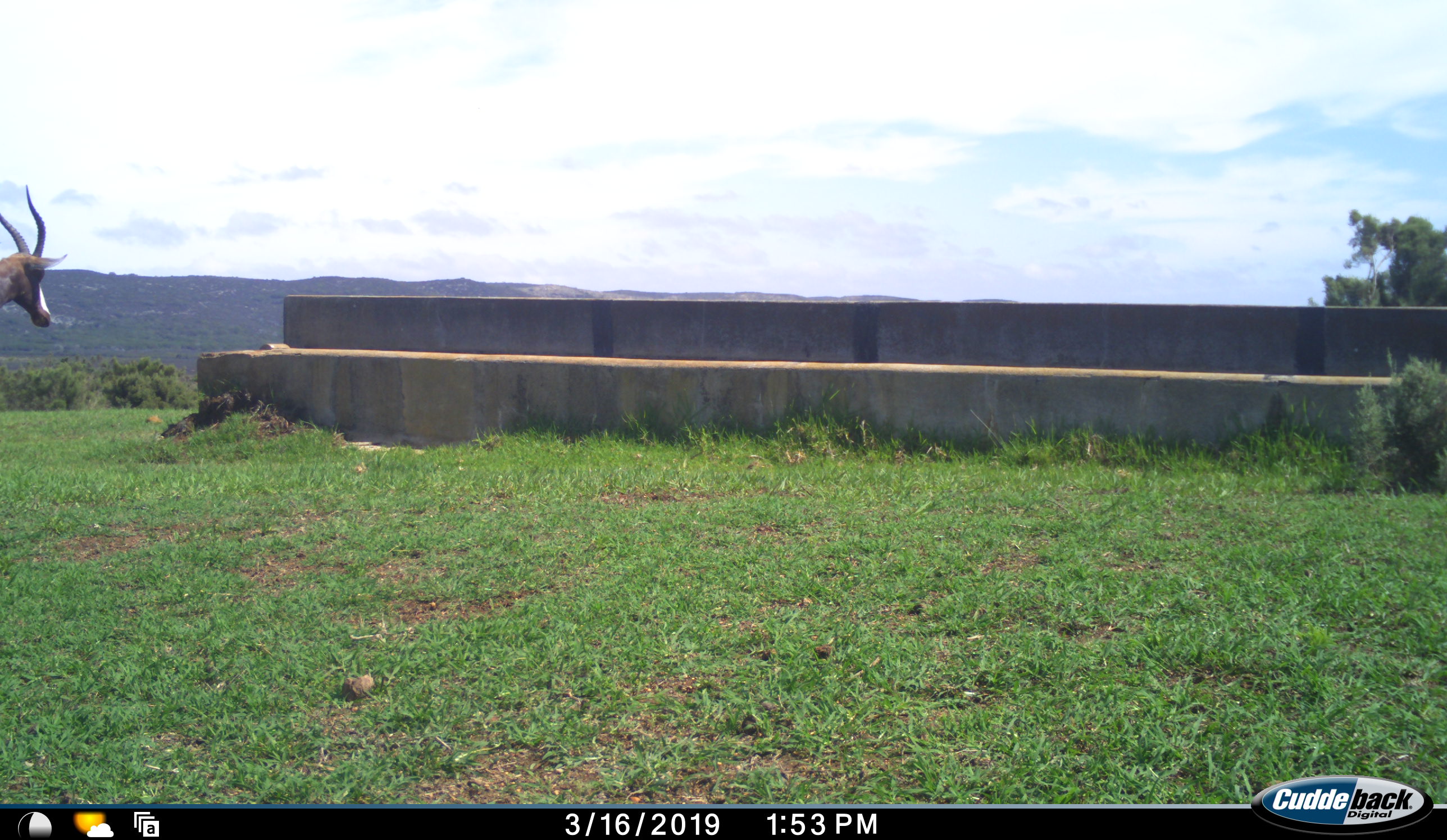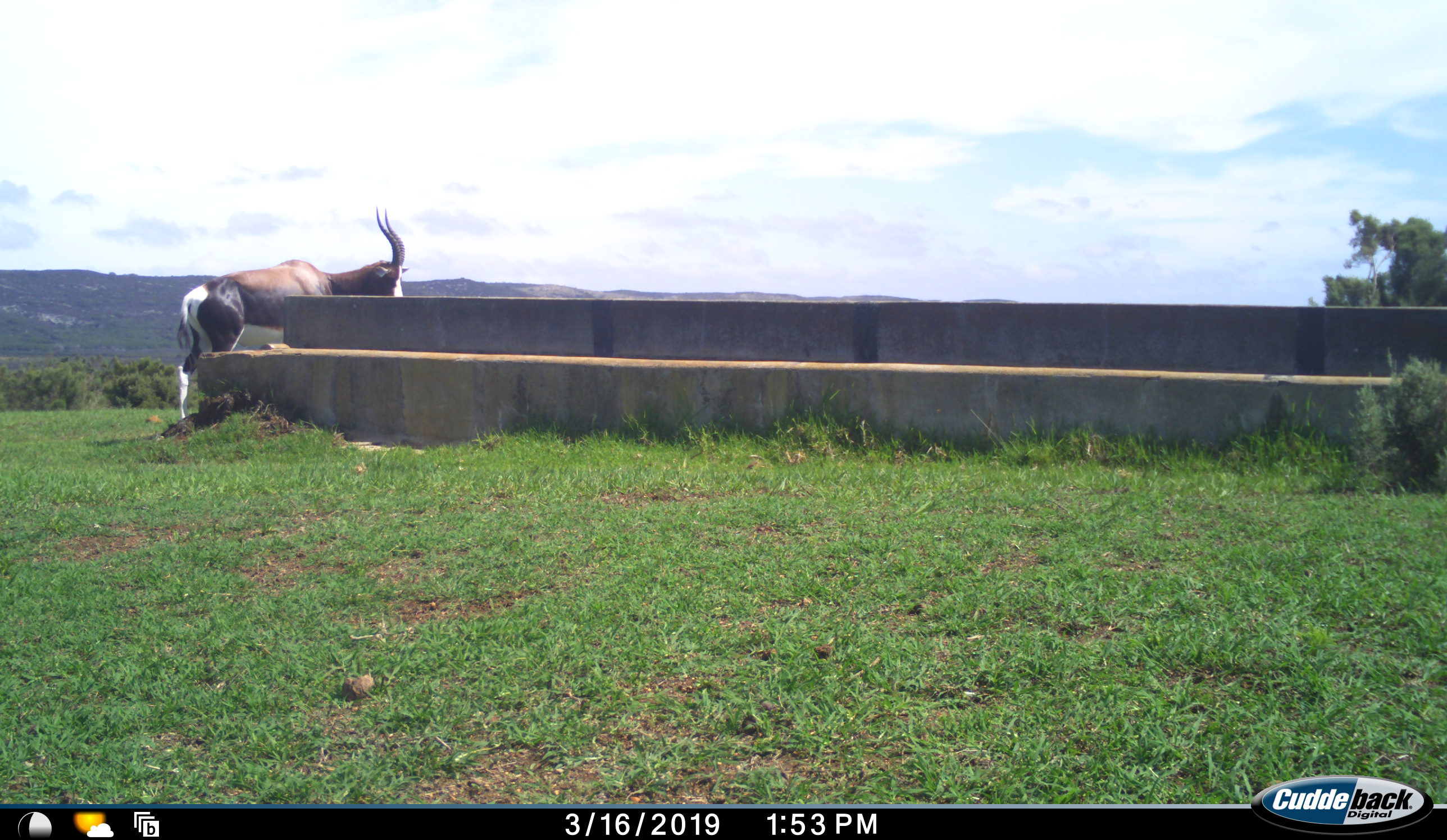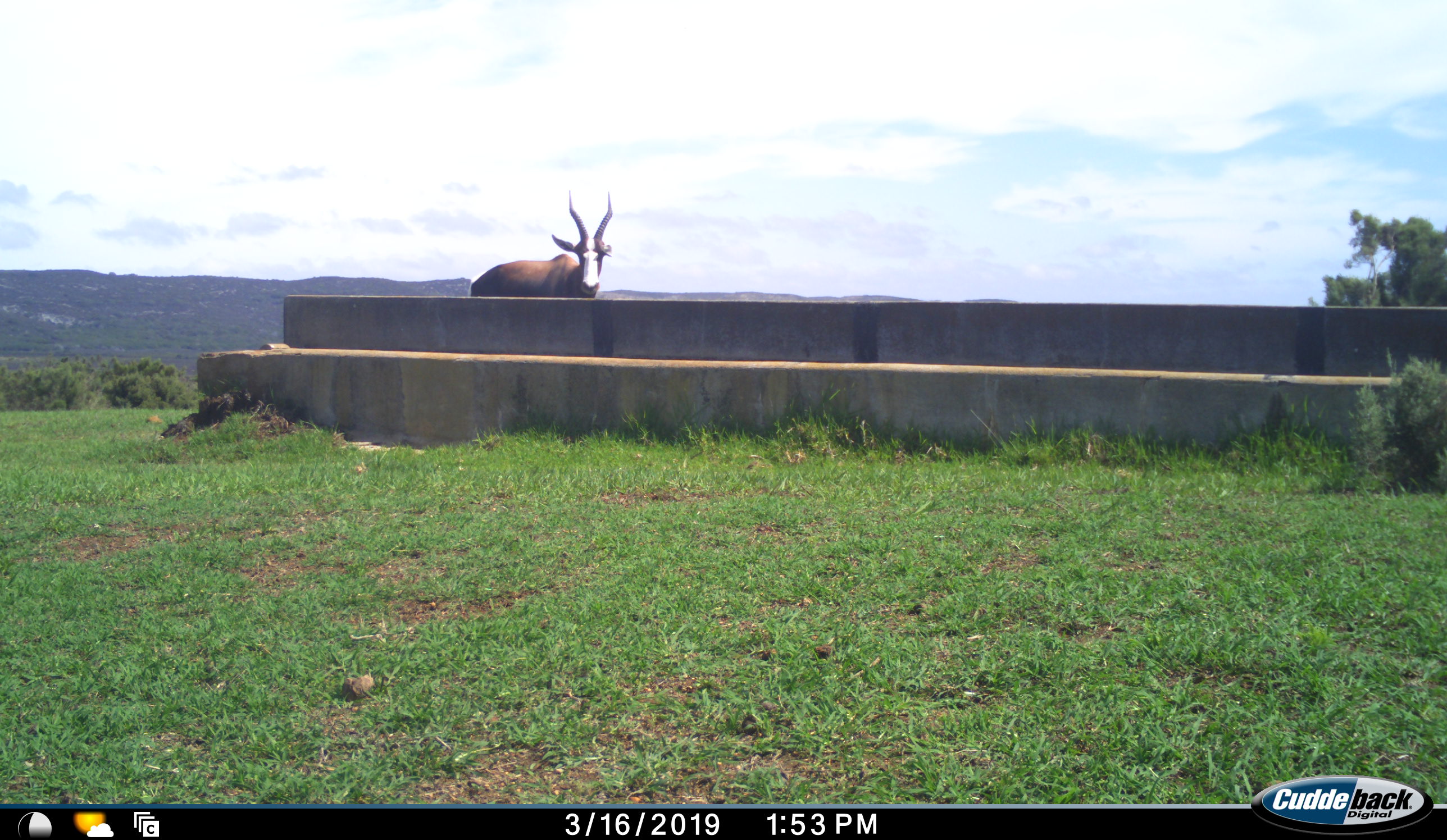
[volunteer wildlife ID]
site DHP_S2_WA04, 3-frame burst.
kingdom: Animalia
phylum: Chordata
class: Mammalia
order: Artiodactyla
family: Bovidae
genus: Damaliscus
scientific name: Damaliscus pygargus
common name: bontebok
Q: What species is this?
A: Bontebok (Damaliscus pygargus).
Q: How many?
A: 1.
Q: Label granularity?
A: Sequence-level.